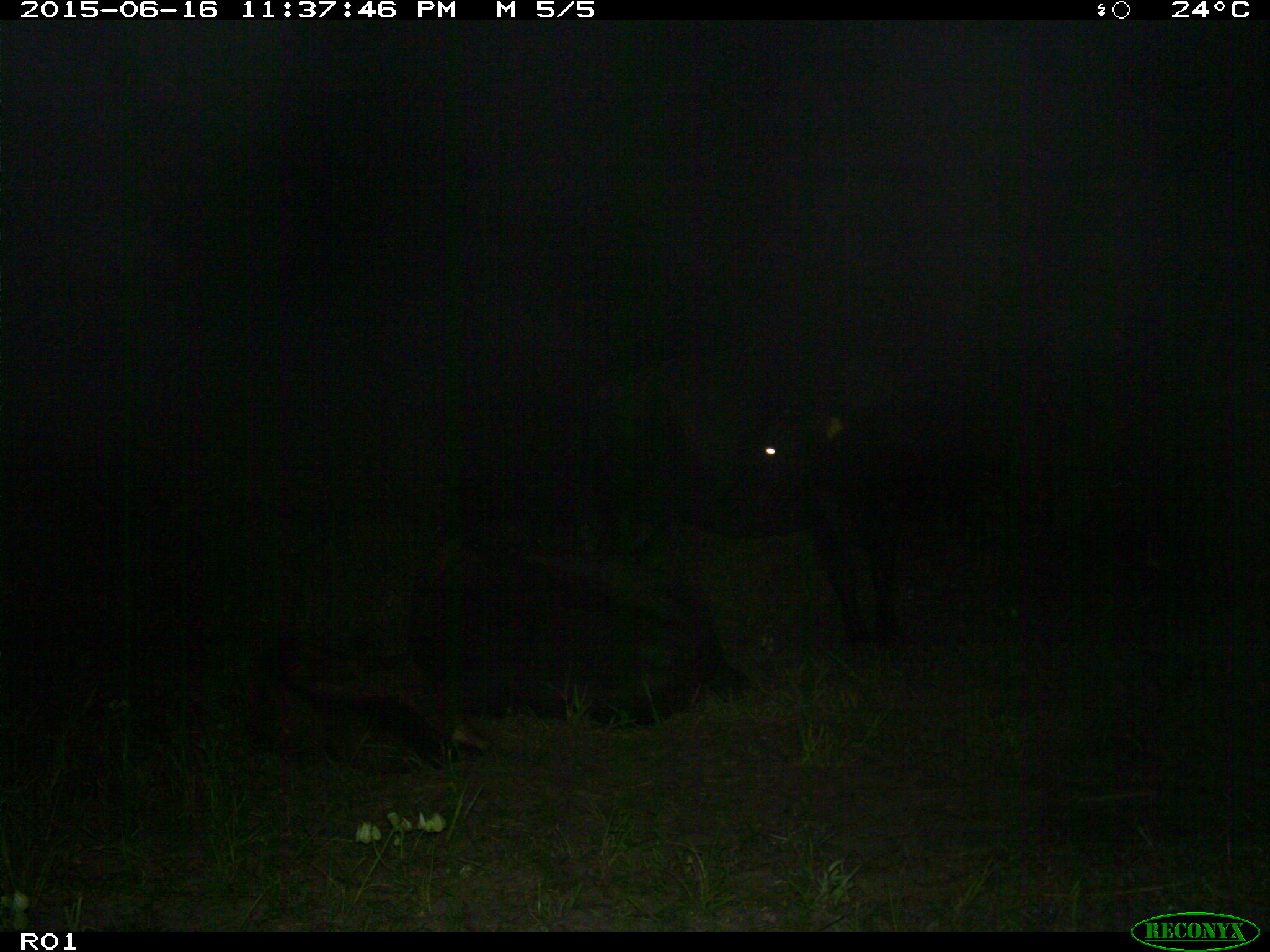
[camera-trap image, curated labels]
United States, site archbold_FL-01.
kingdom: Animalia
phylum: Chordata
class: Mammalia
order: Artiodactyla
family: Bovidae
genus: Bos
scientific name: Bos taurus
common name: domestic cow